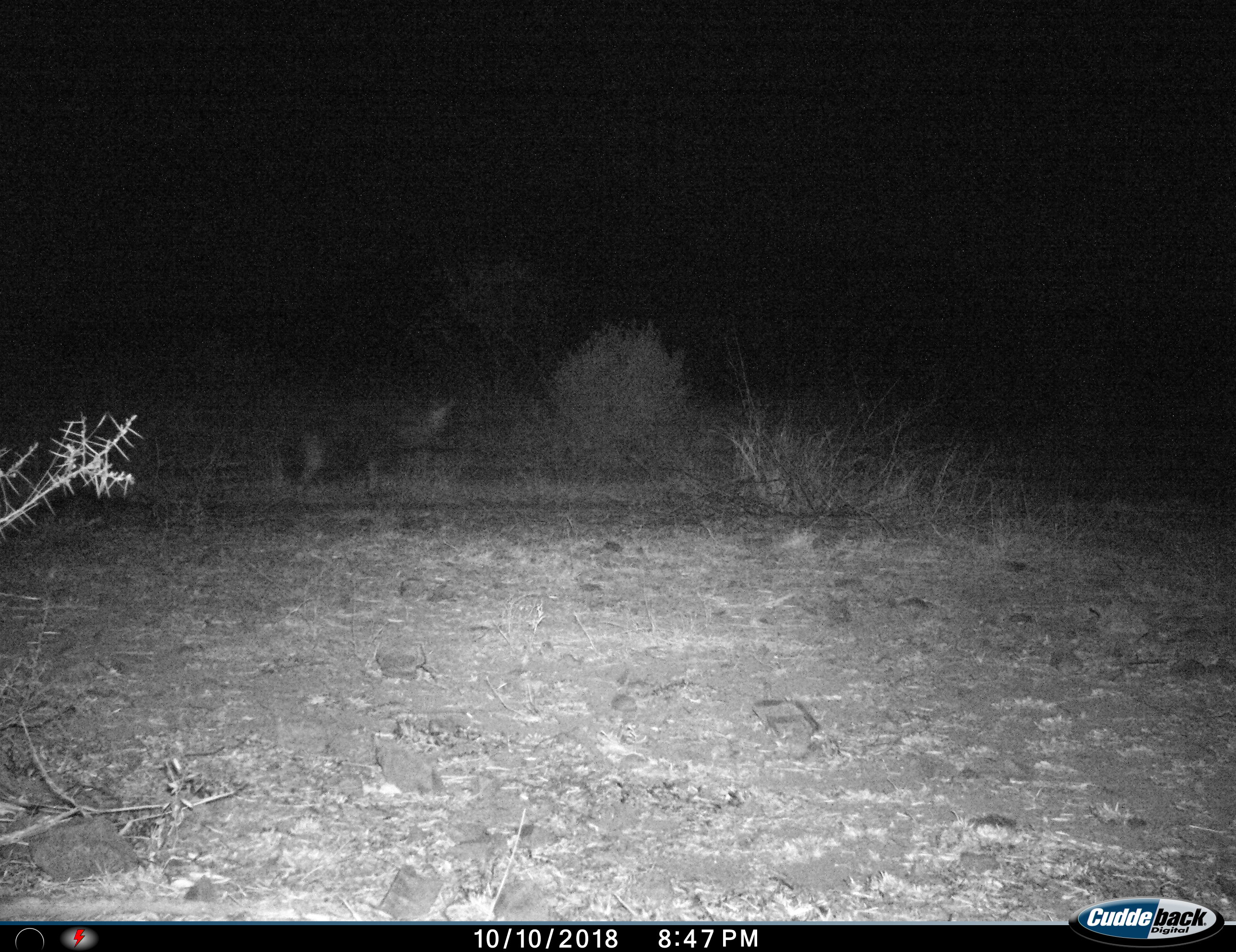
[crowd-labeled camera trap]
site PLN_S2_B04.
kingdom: Animalia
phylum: Chordata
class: Mammalia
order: Carnivora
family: Hyaenidae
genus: Parahyaena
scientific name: Parahyaena brunnea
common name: brown hyena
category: hyenabrown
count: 1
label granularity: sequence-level